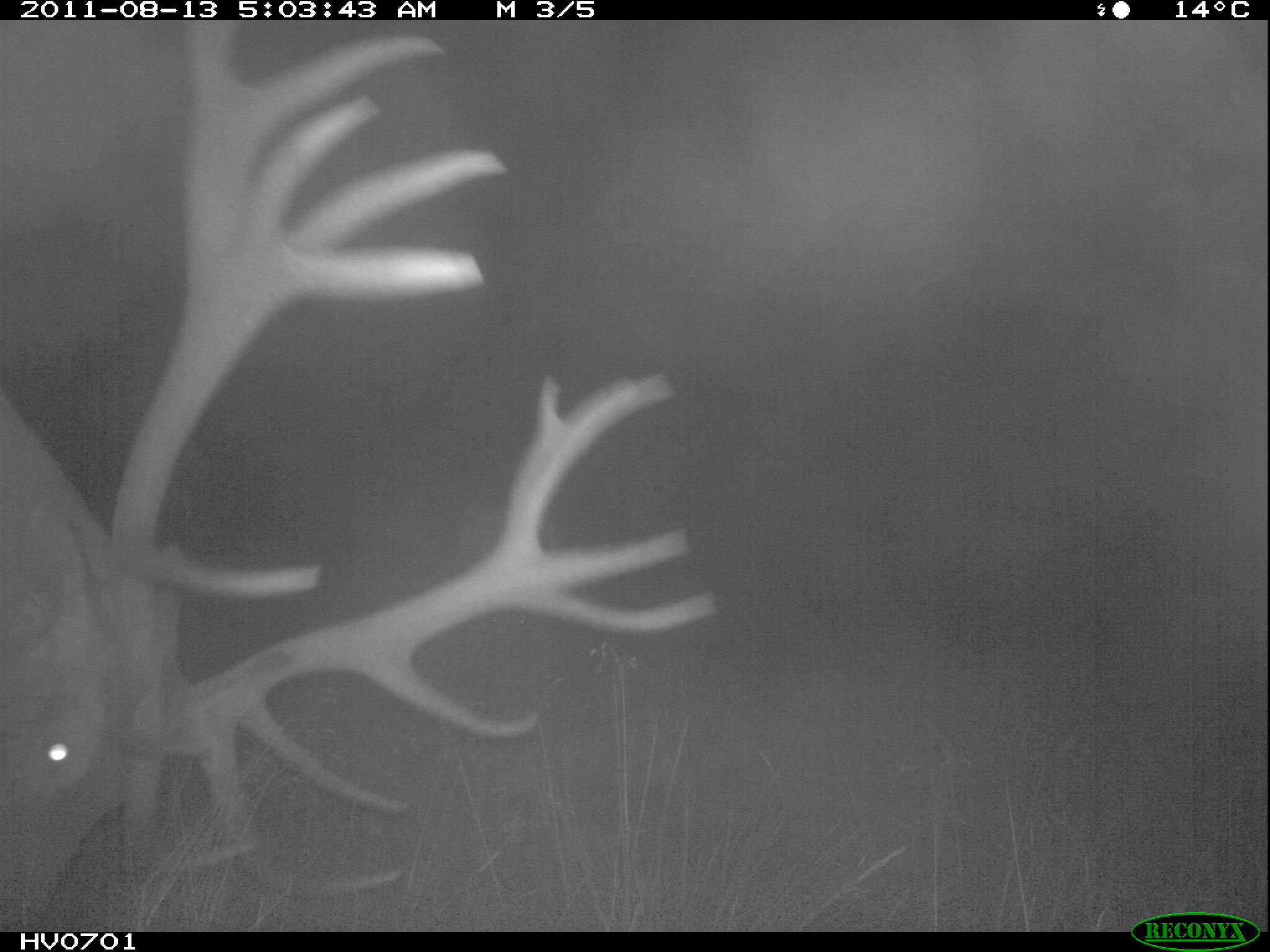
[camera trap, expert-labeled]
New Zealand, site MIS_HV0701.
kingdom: Animalia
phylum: Chordata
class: Mammalia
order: Artiodactyla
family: Cervidae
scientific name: Cervidae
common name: deer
Deer (Cervidae).